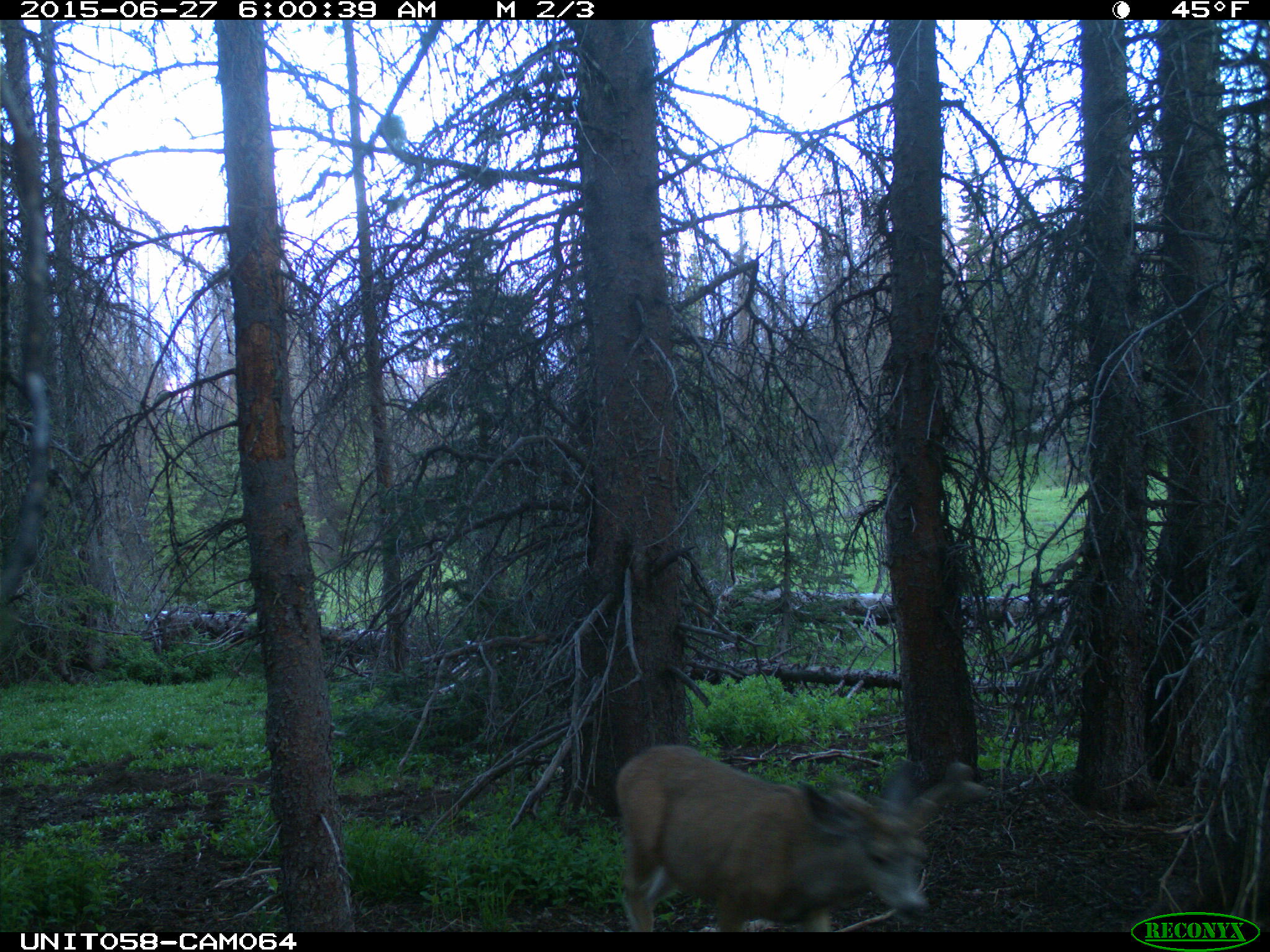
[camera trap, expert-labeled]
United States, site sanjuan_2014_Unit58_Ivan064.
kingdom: Animalia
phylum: Chordata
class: Mammalia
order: Artiodactyla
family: Cervidae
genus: Odocoileus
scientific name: Odocoileus hemionus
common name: mule deer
Odocoileus hemionus (mule deer).